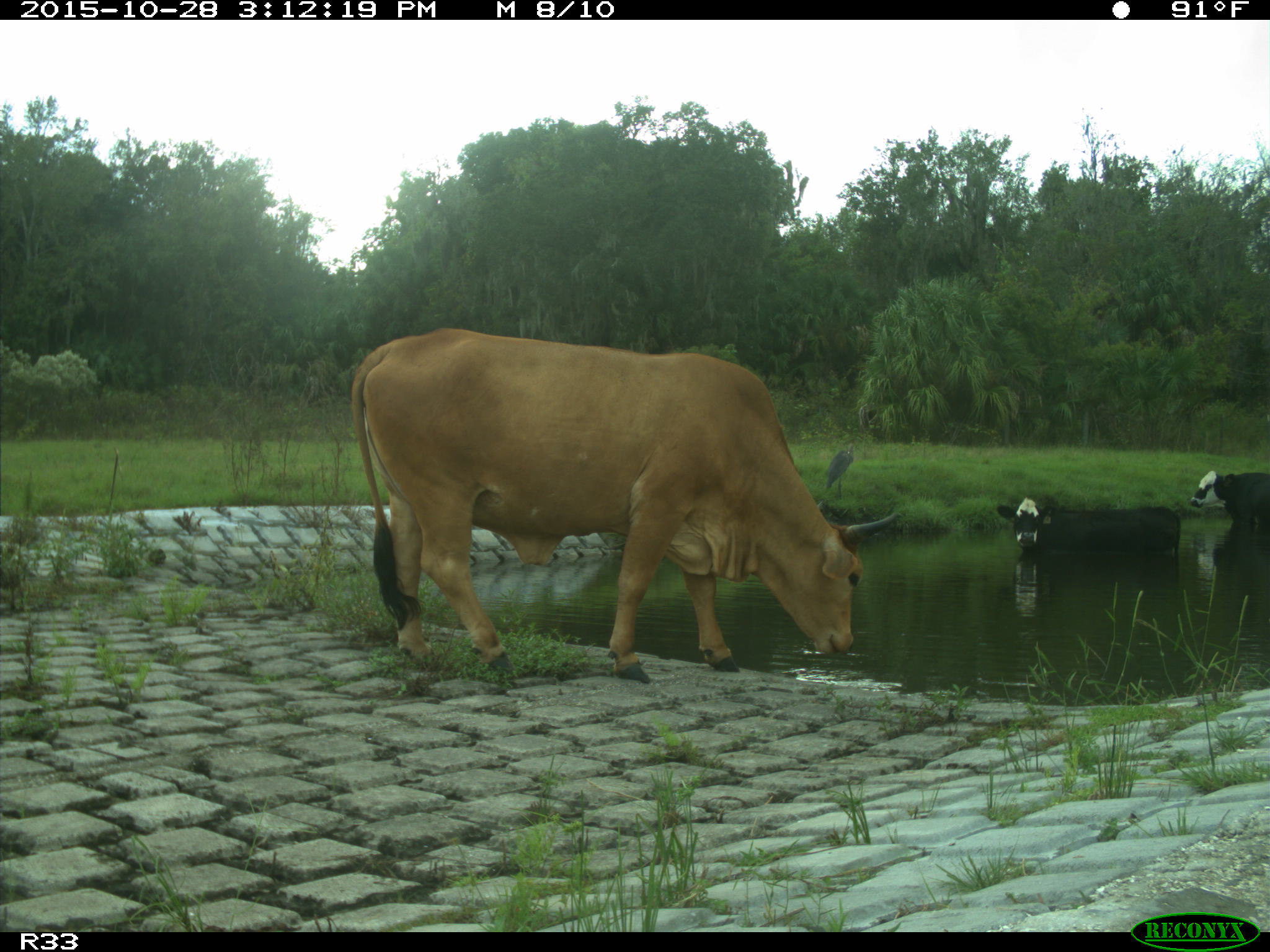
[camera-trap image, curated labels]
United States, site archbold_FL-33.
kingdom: Animalia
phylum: Chordata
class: Mammalia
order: Artiodactyla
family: Bovidae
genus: Bos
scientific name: Bos taurus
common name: domestic cow